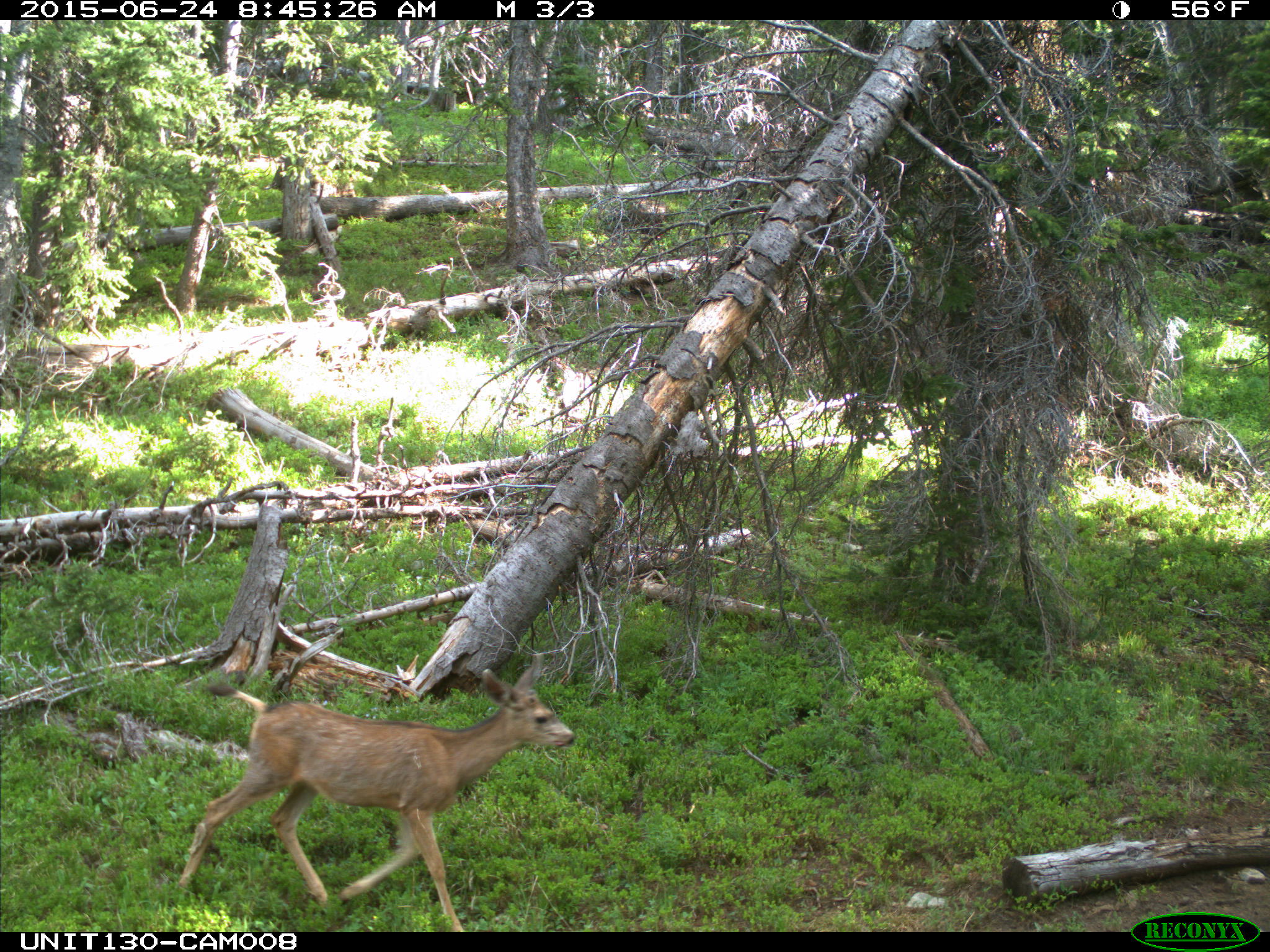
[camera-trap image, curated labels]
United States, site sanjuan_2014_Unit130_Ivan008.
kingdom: Animalia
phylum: Chordata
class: Mammalia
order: Artiodactyla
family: Cervidae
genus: Odocoileus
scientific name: Odocoileus hemionus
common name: mule deer